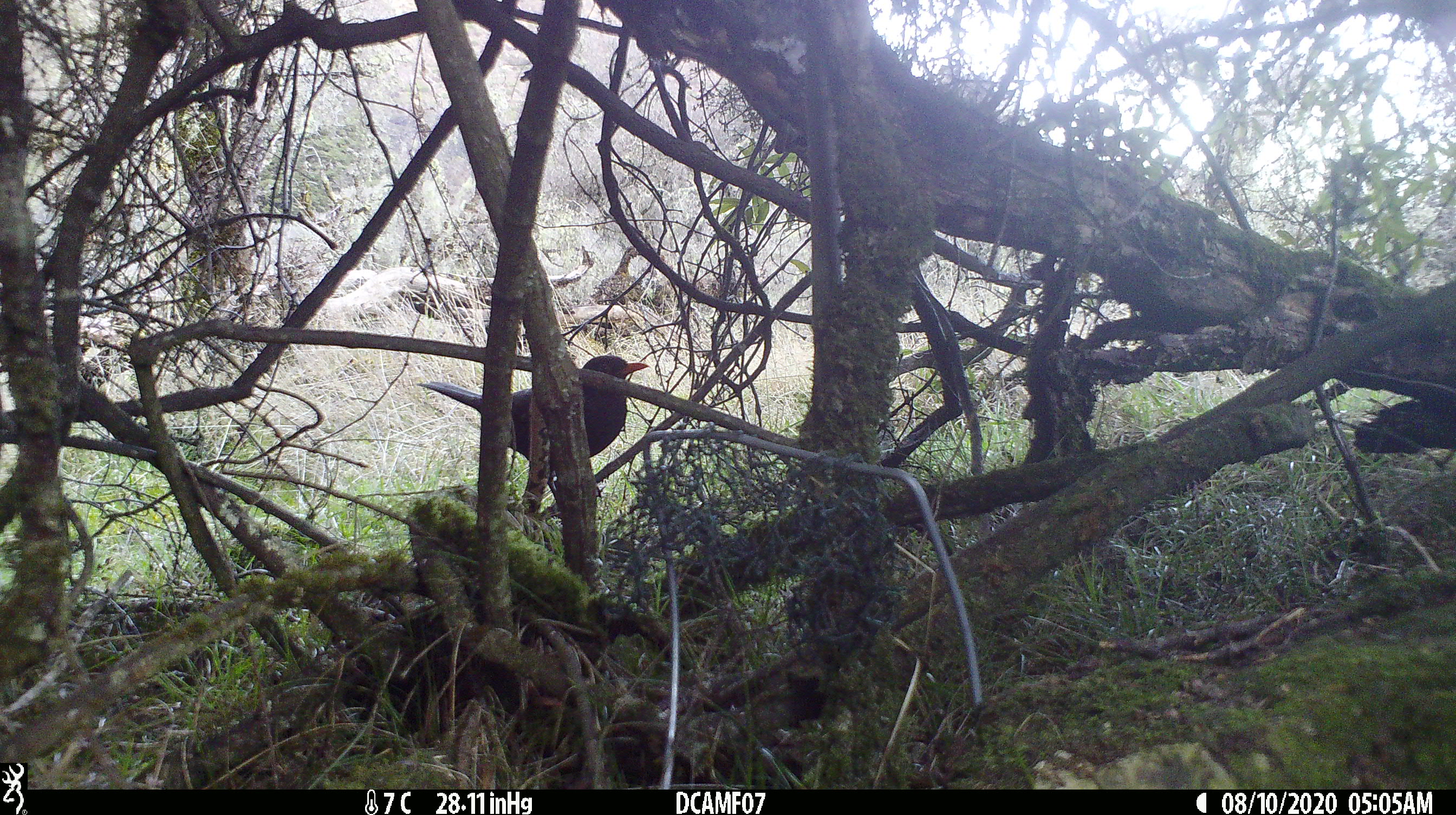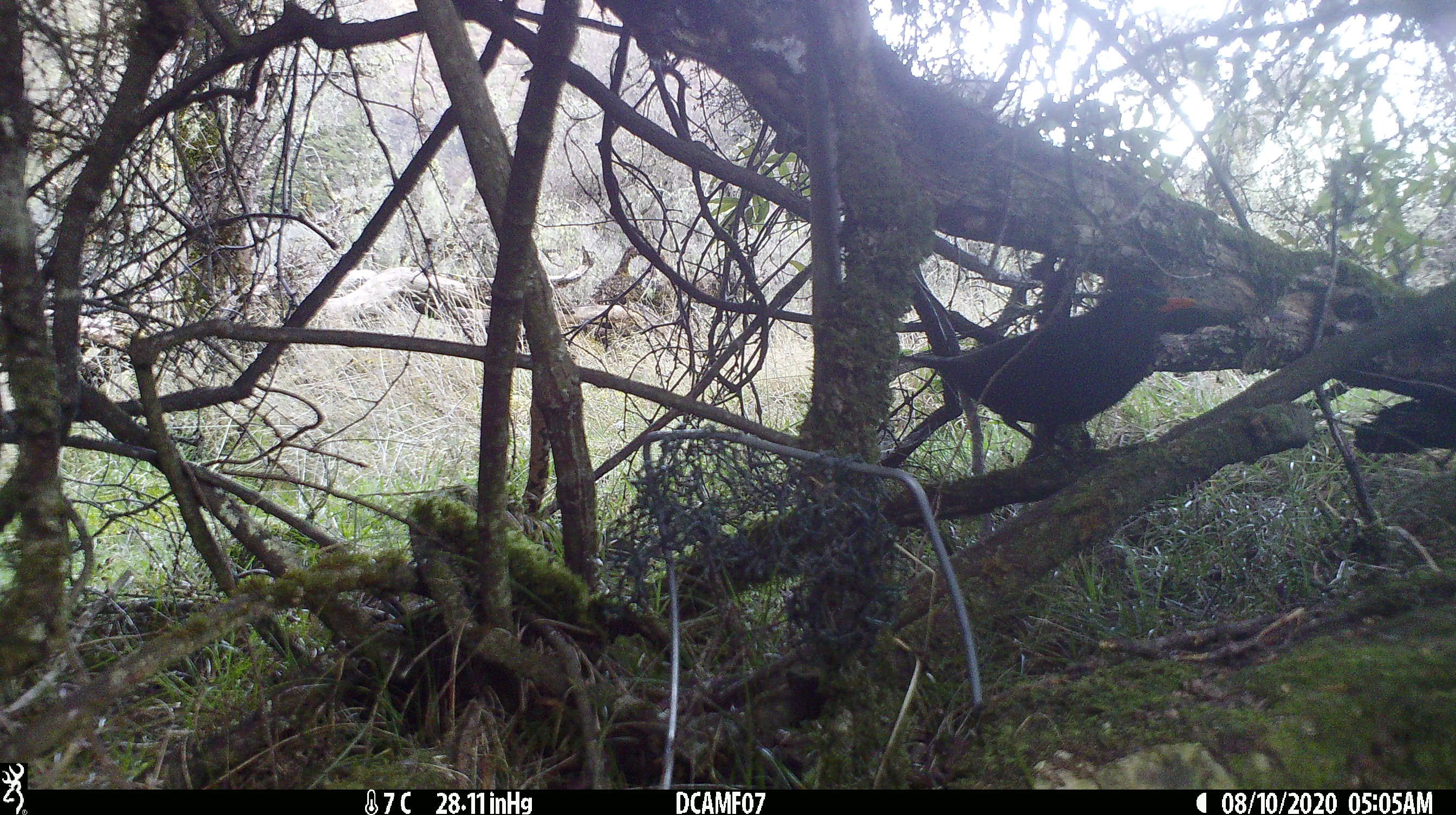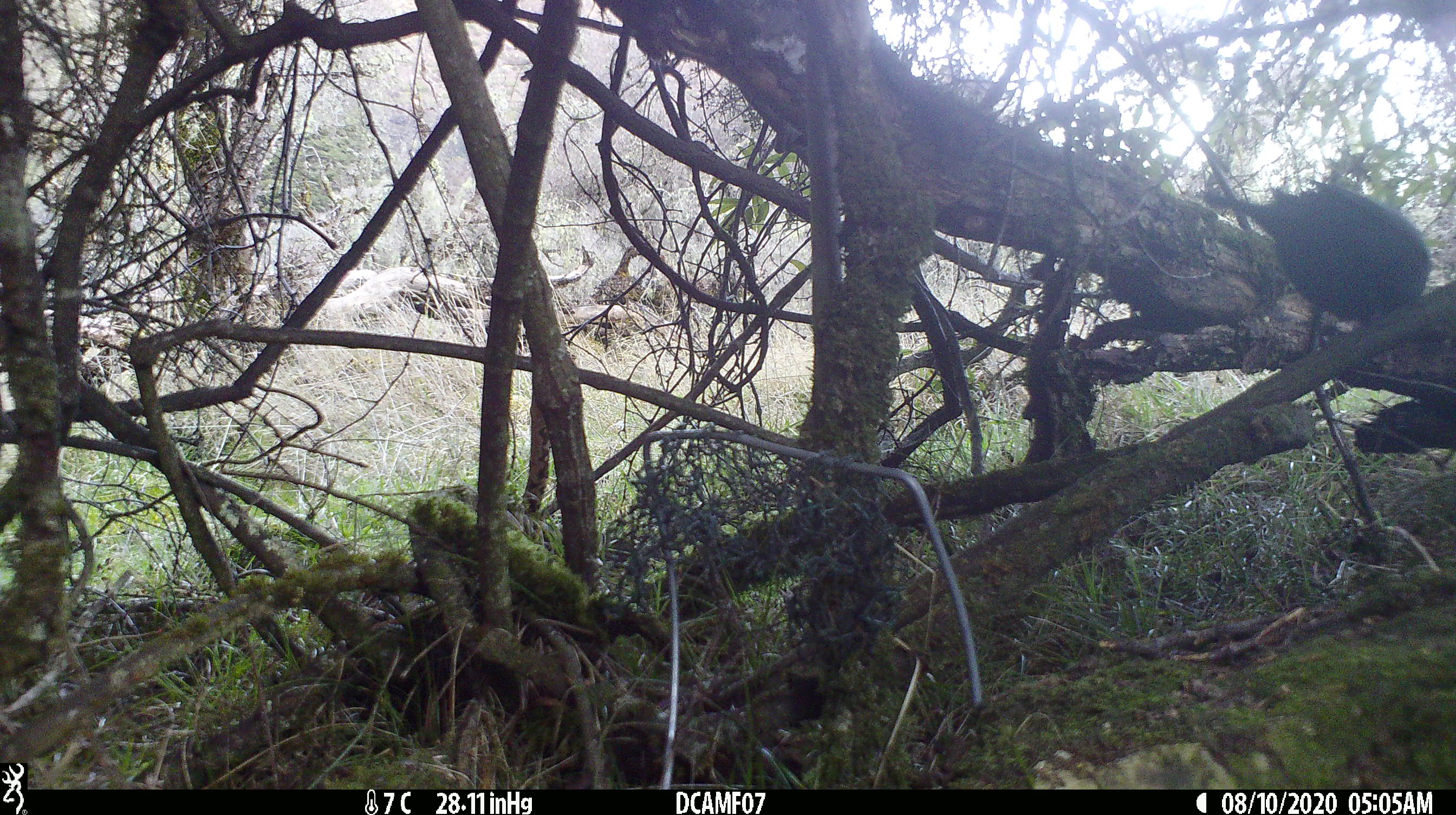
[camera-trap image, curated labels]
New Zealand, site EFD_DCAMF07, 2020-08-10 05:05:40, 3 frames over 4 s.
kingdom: Animalia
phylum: Chordata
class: Aves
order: Passeriformes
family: Turdidae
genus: Turdus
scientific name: Turdus merula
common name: eurasian blackbird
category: blackbird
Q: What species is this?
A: Blackbird (eurasian blackbird) (Turdus merula).